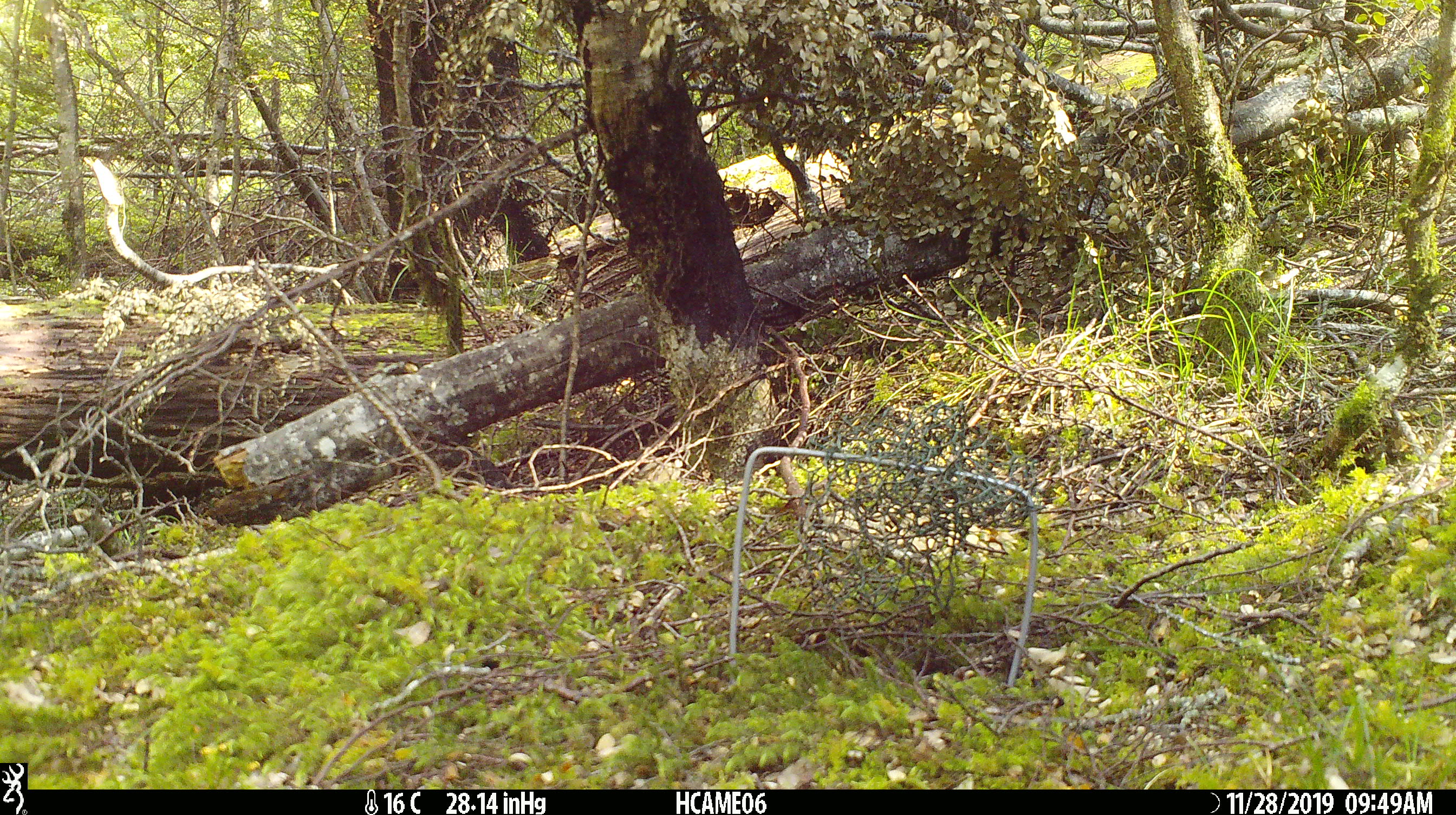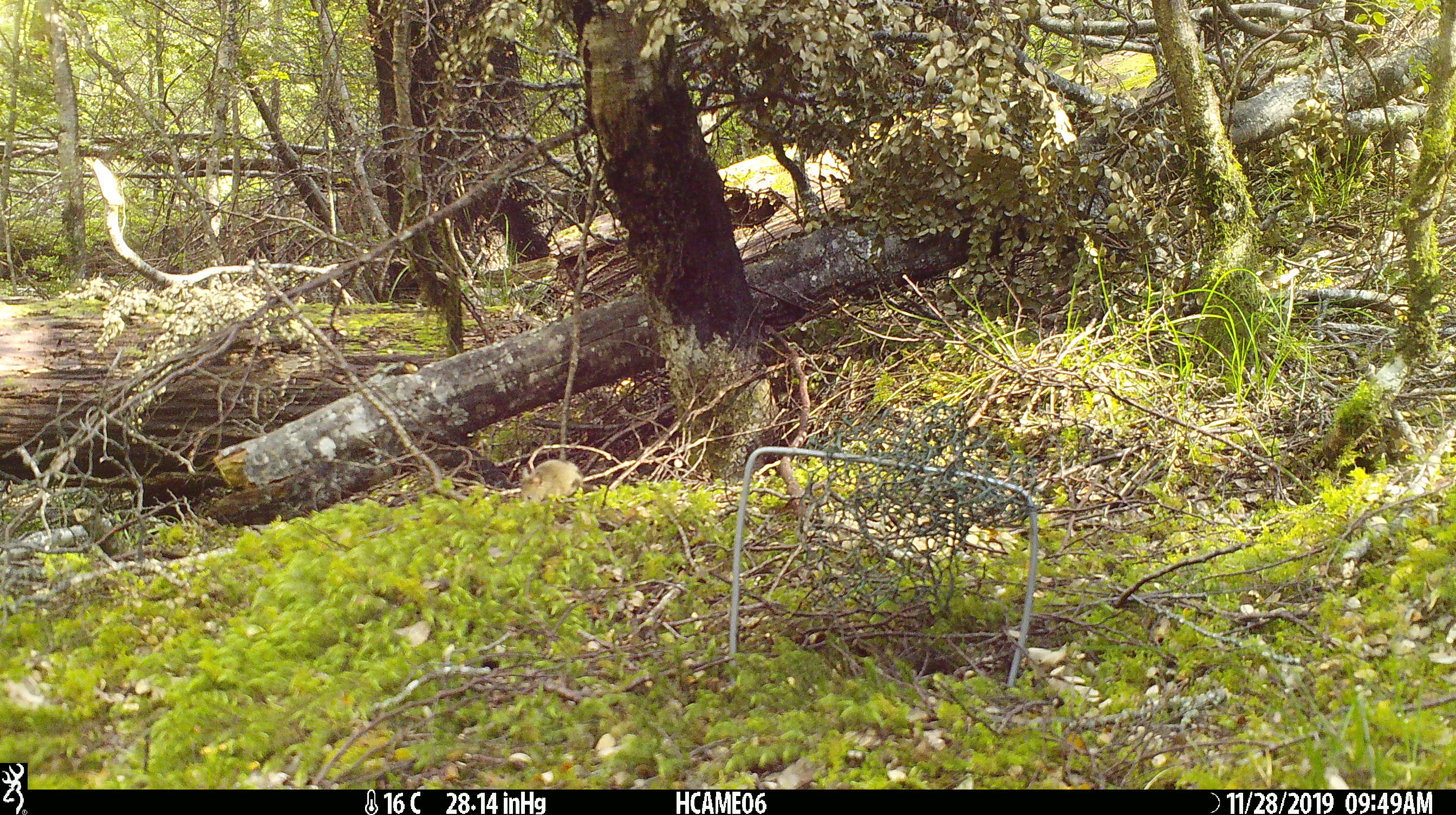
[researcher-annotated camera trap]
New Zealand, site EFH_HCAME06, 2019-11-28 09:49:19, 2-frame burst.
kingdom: Animalia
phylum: Chordata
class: Mammalia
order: Rodentia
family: Muridae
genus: Mus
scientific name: Mus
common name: mouse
Mouse (Mus).